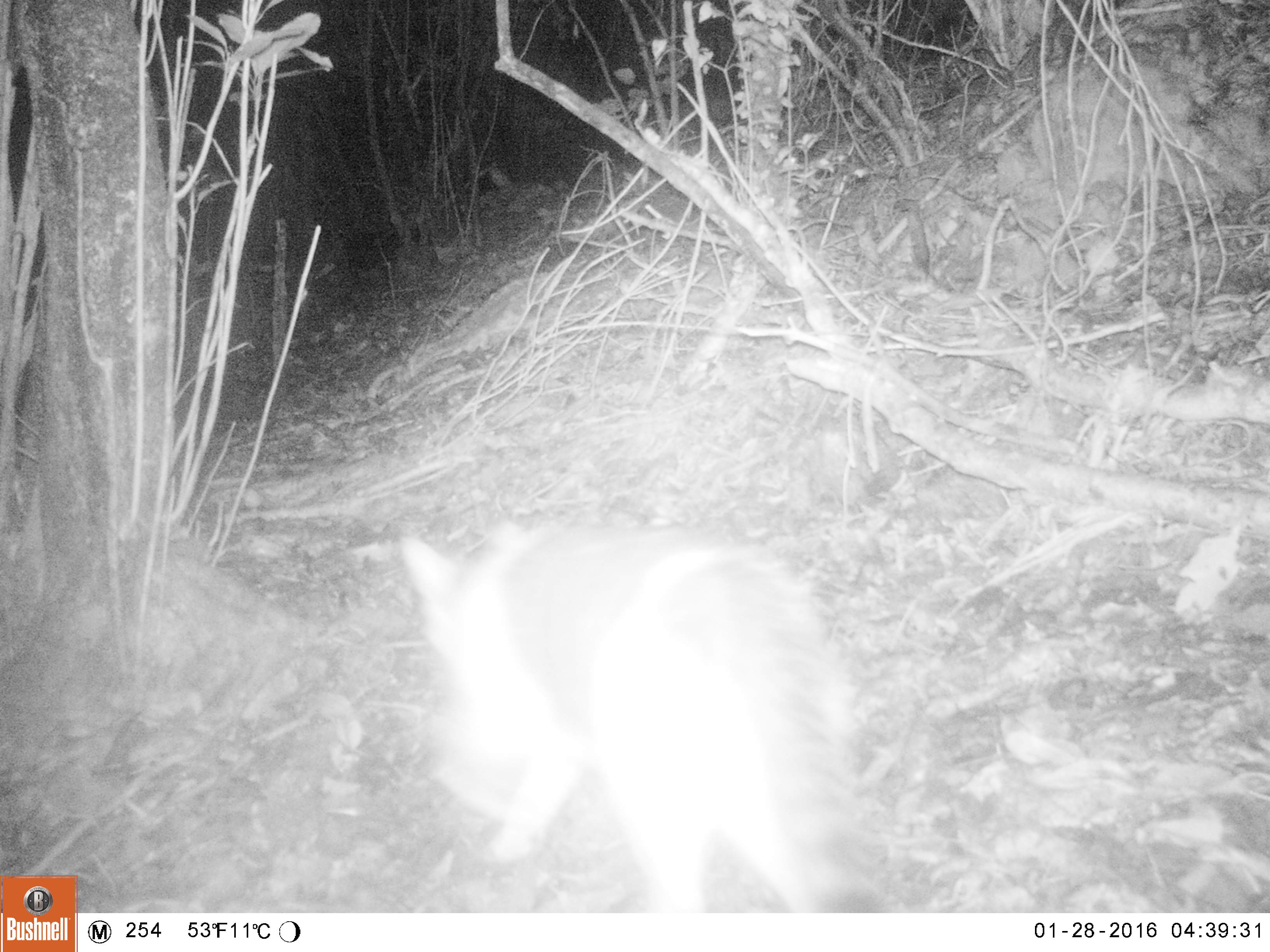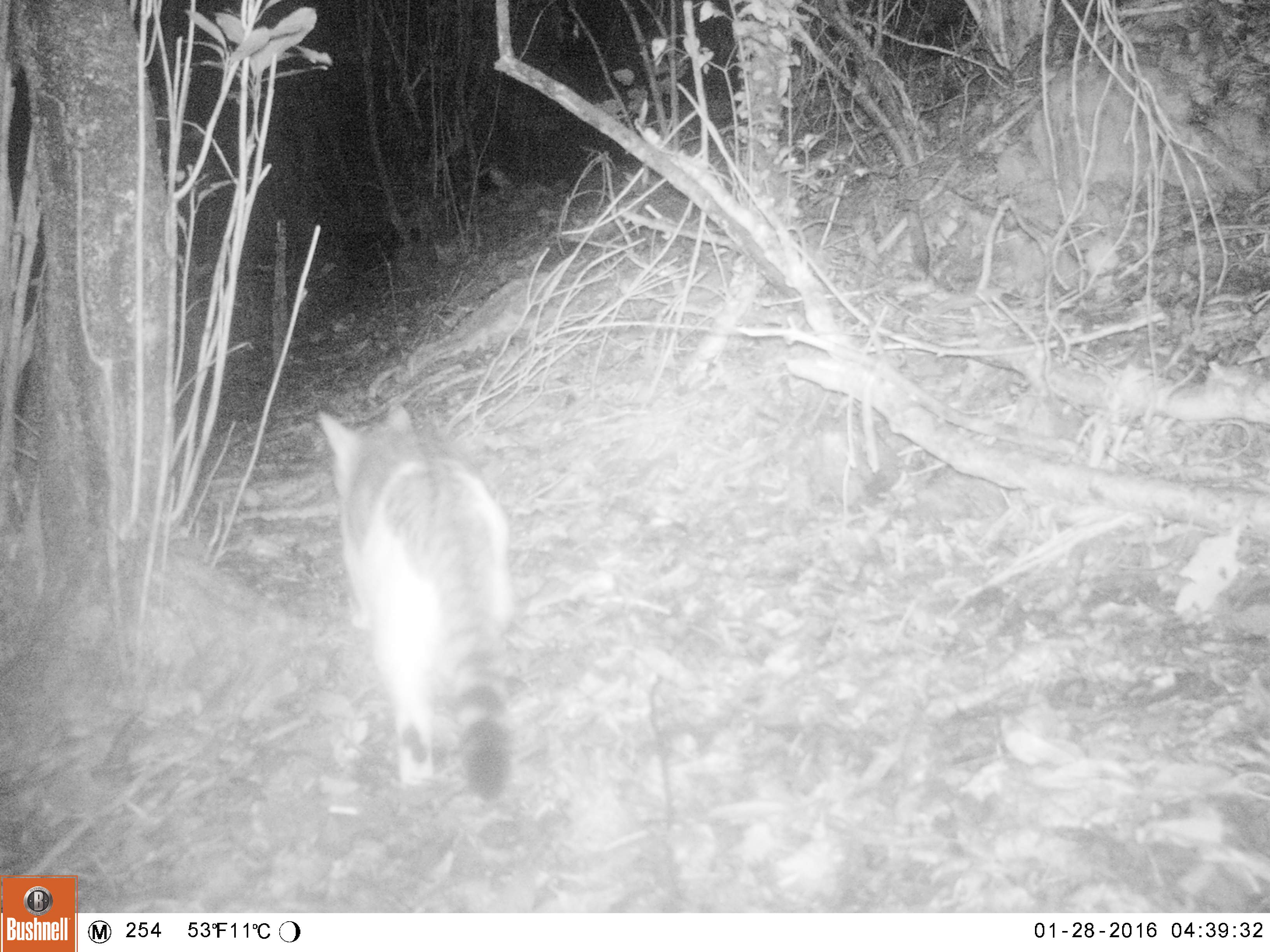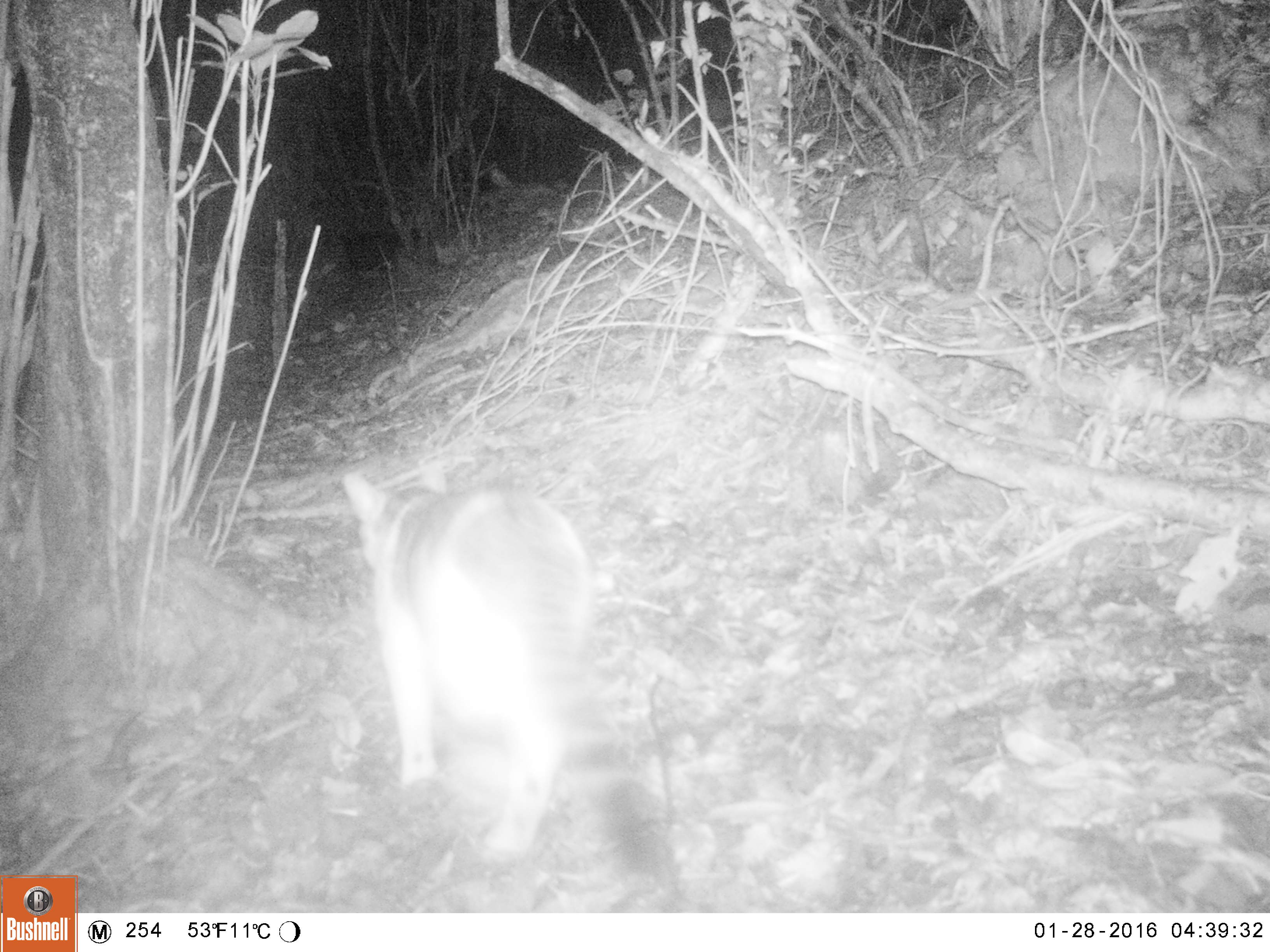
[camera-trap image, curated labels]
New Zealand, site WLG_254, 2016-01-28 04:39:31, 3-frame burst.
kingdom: Animalia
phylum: Chordata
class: Mammalia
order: Carnivora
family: Felidae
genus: Felis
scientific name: Felis catus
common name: domestic cat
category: cat